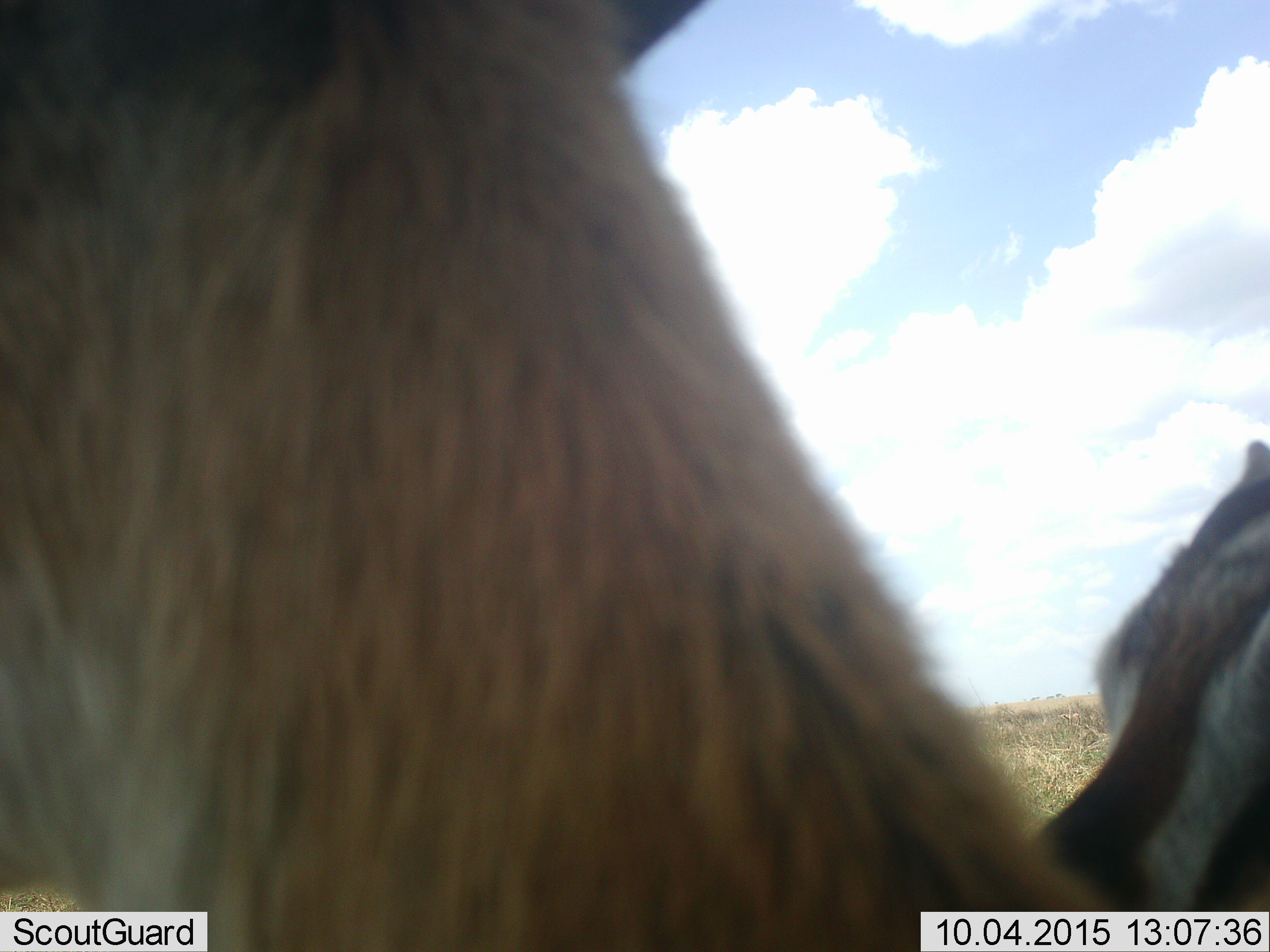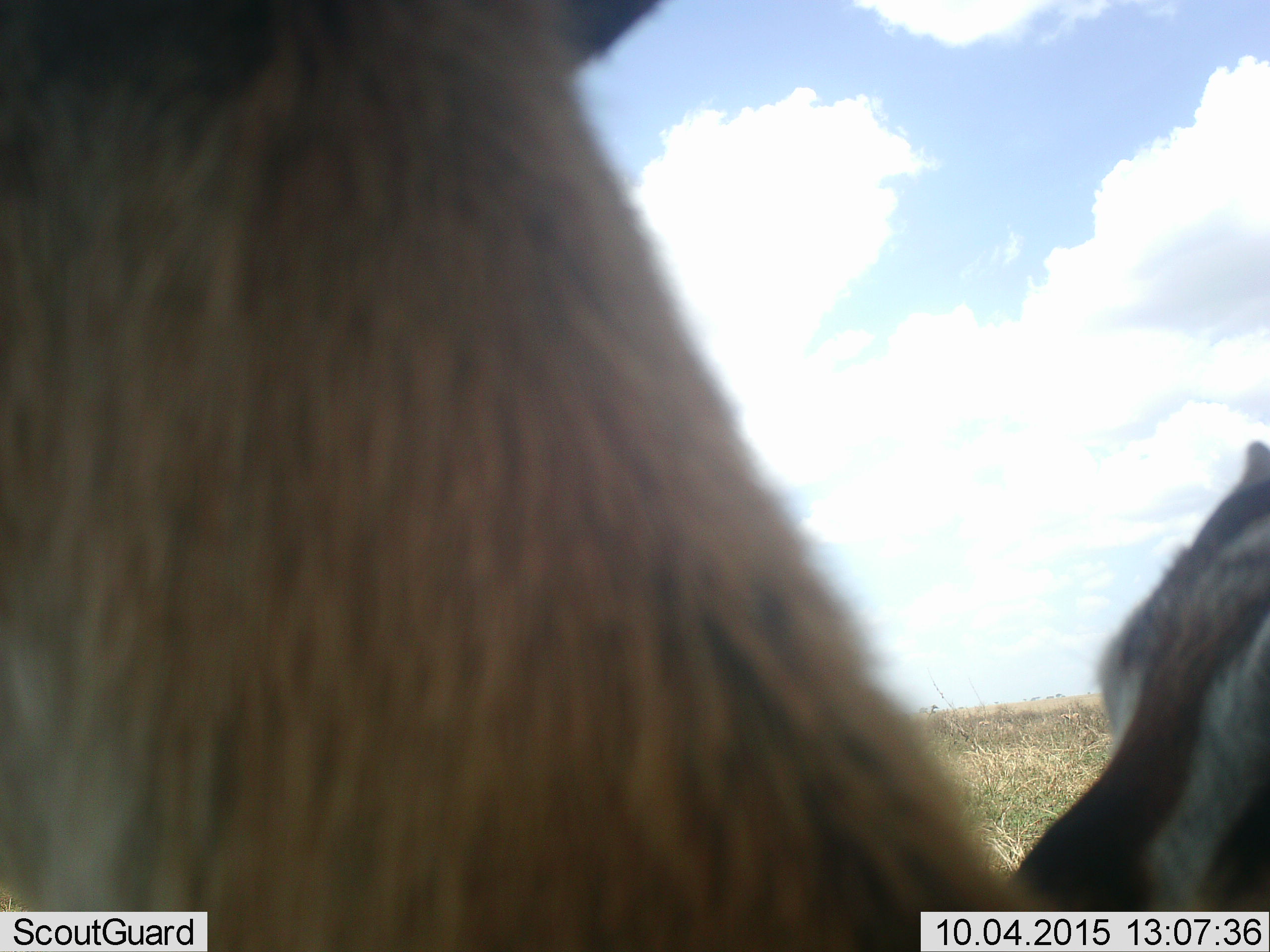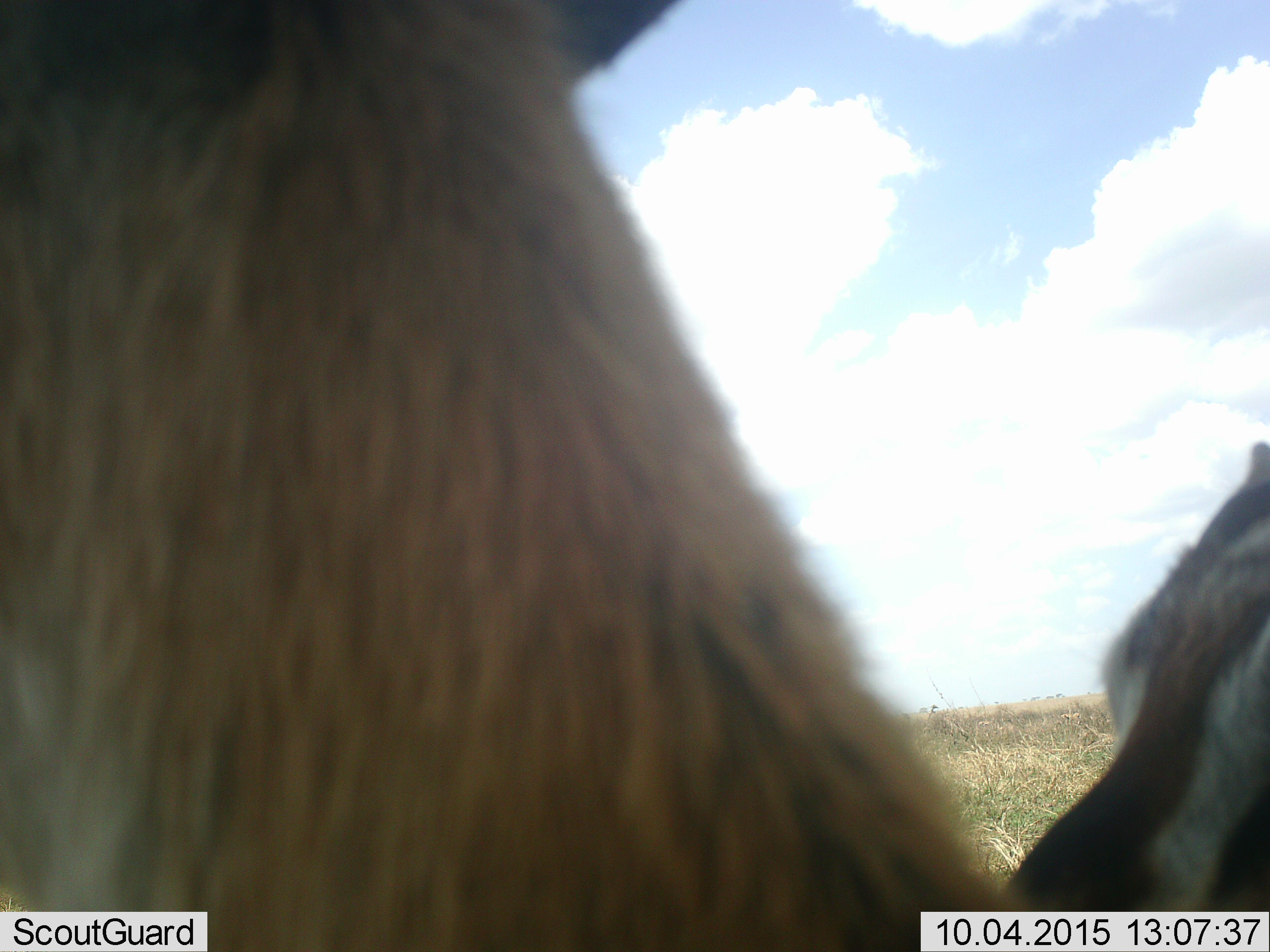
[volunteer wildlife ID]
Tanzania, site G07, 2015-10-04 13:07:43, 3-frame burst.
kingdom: Animalia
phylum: Chordata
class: Mammalia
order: Artiodactyla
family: Bovidae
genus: Eudorcas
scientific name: Eudorcas thomsonii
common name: thomson's gazelle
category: gazellethomsons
Gazellethomsons (thomson's gazelle) (Eudorcas thomsonii), count 2. Behavior (volunteer vote fractions): standing 100%, resting 0%, moving 0%, interacting 0%. Young present (vote fraction): 0%. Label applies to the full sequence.